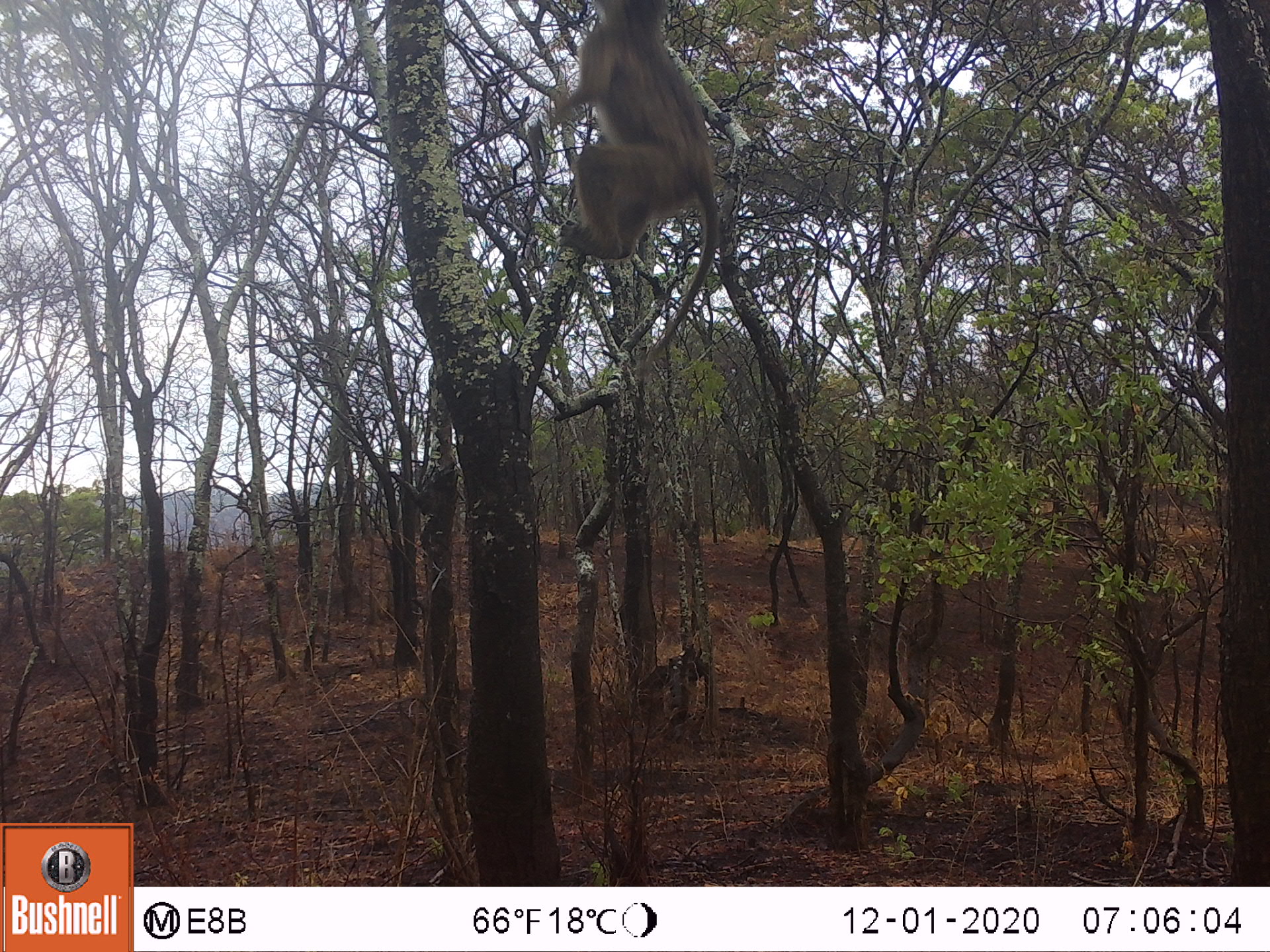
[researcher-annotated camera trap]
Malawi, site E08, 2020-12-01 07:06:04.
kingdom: Animalia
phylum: Chordata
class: Mammalia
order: Primates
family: Cercopithecidae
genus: Papio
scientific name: Papio cynocephalus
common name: yellow baboon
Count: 1.